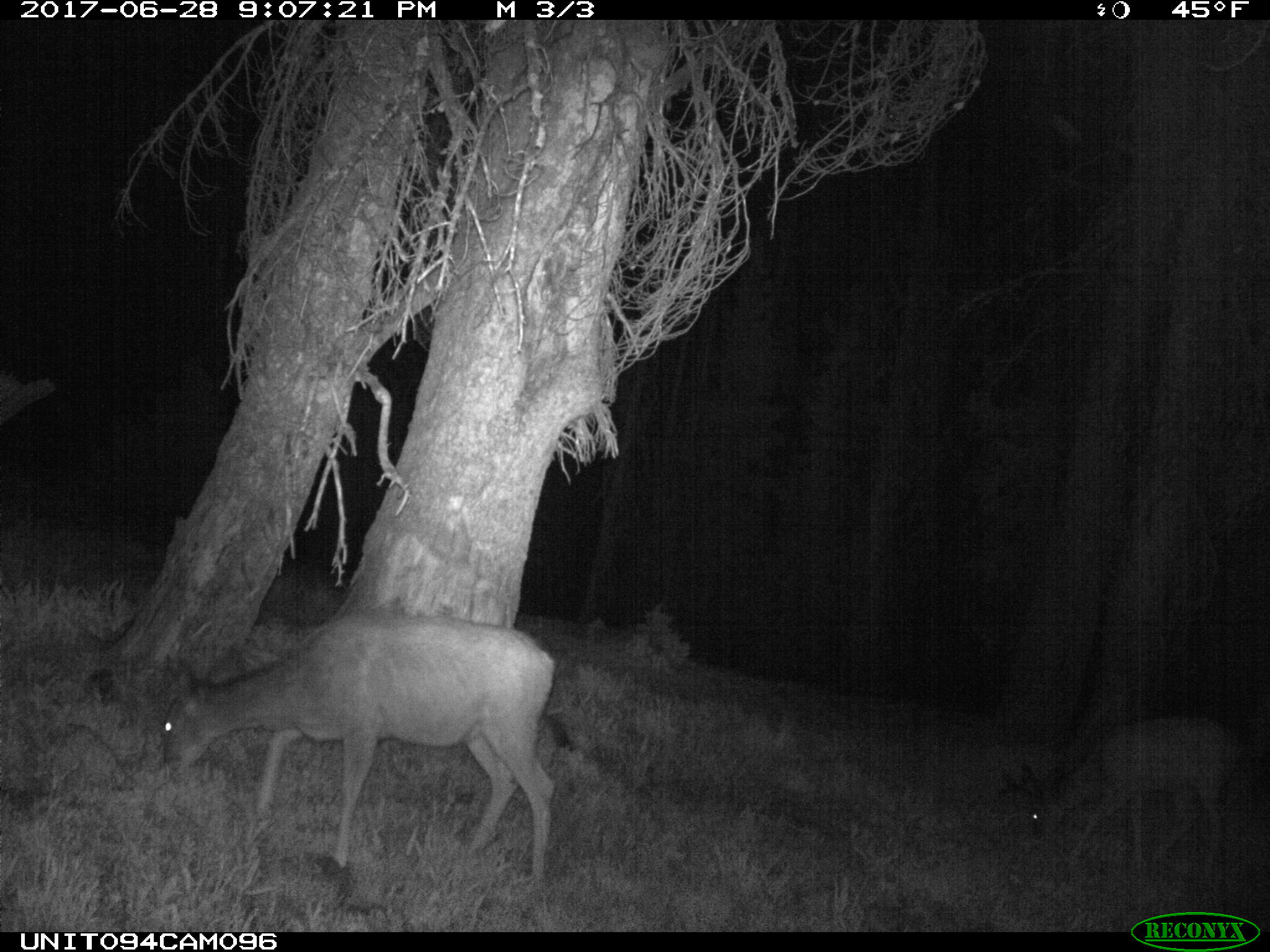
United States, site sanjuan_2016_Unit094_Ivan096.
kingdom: Animalia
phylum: Chordata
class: Mammalia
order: Artiodactyla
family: Cervidae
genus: Odocoileus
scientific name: Odocoileus hemionus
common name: mule deer